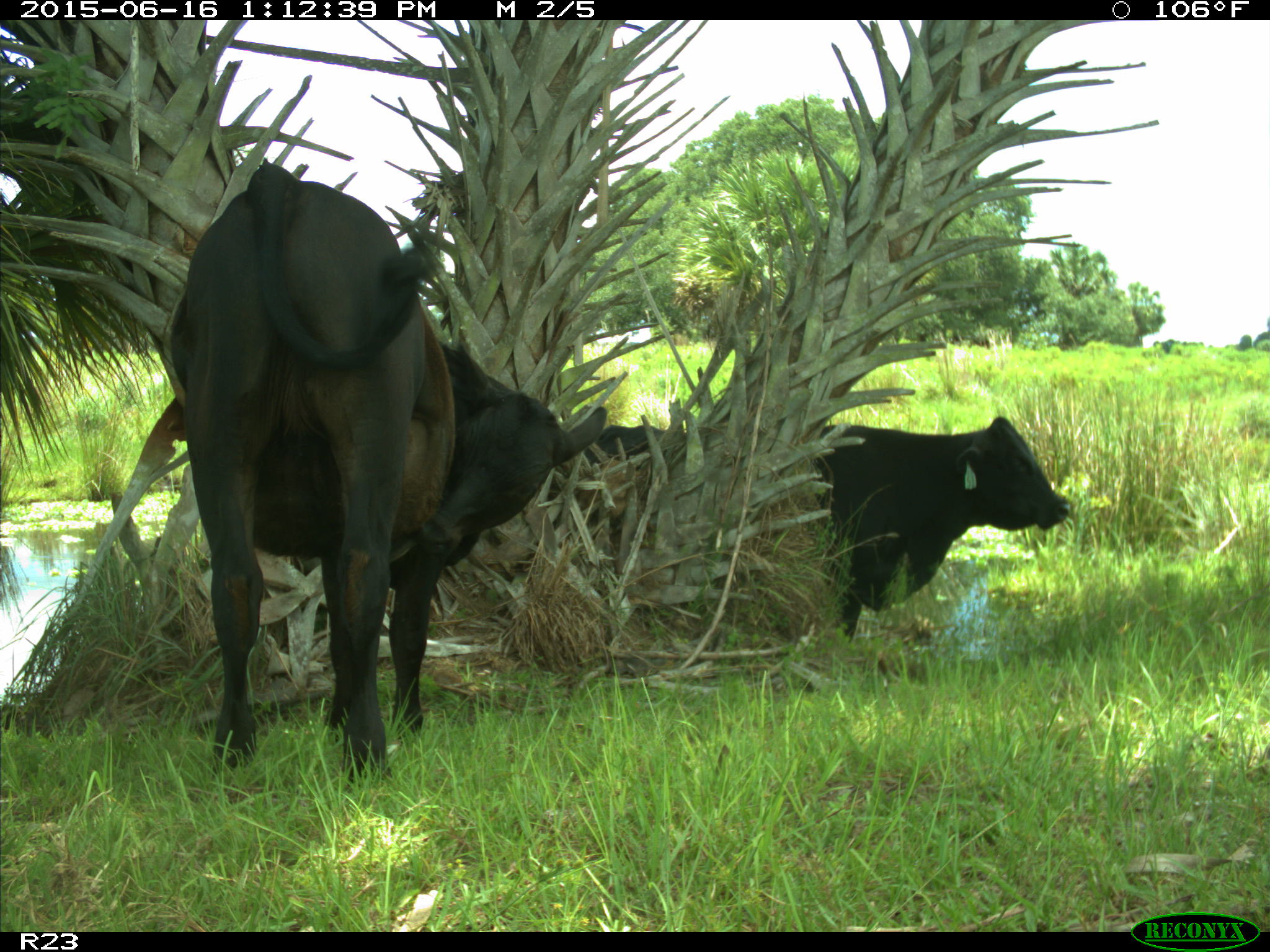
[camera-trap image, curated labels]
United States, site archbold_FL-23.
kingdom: Animalia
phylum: Chordata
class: Mammalia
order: Artiodactyla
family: Bovidae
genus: Bos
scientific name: Bos taurus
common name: domestic cow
Bos taurus (domestic cow).